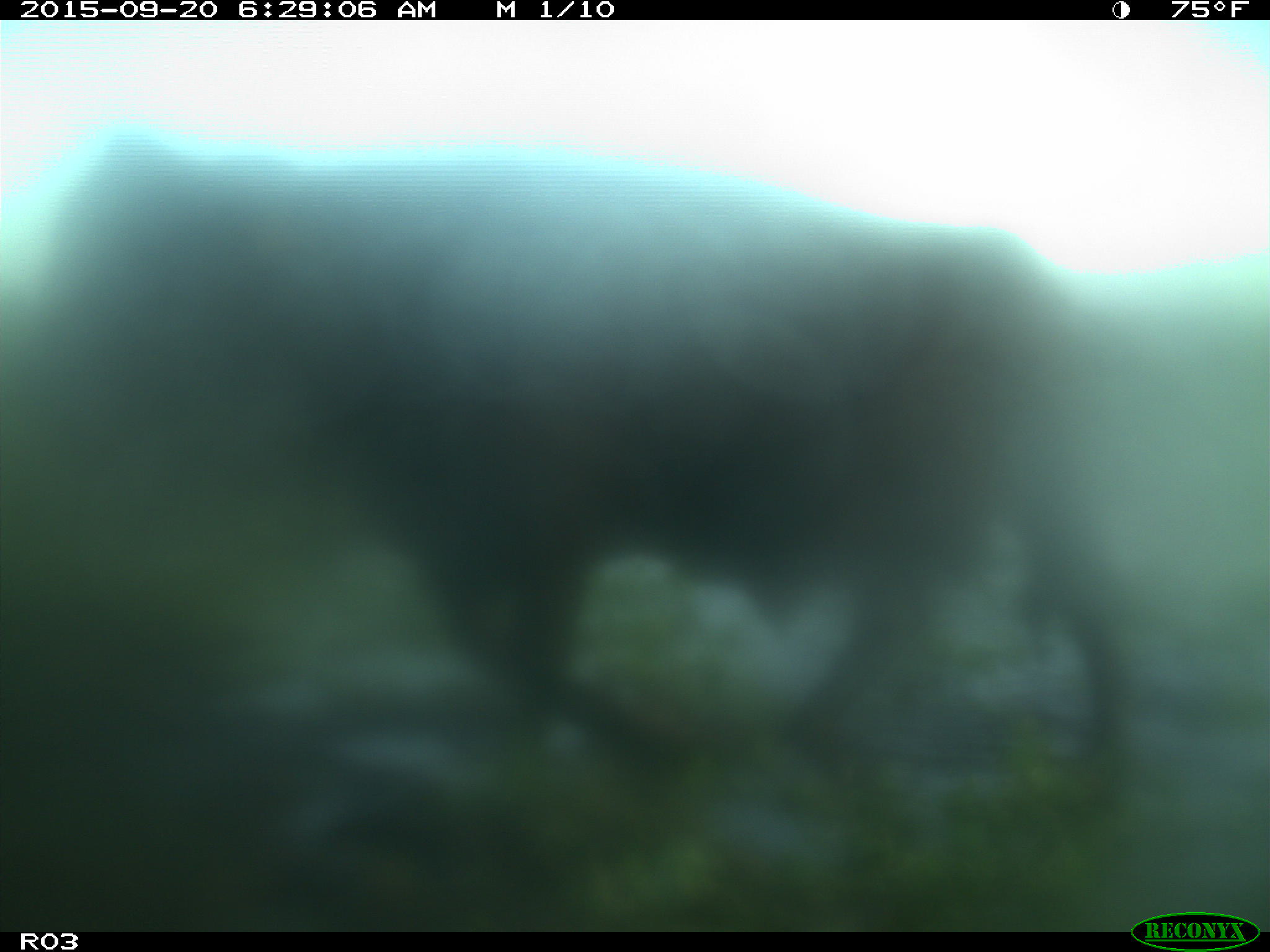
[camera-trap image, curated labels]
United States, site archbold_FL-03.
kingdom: Animalia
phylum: Chordata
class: Mammalia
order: Artiodactyla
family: Bovidae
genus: Bos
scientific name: Bos taurus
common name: domestic cow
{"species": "Bos taurus (domestic cow)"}